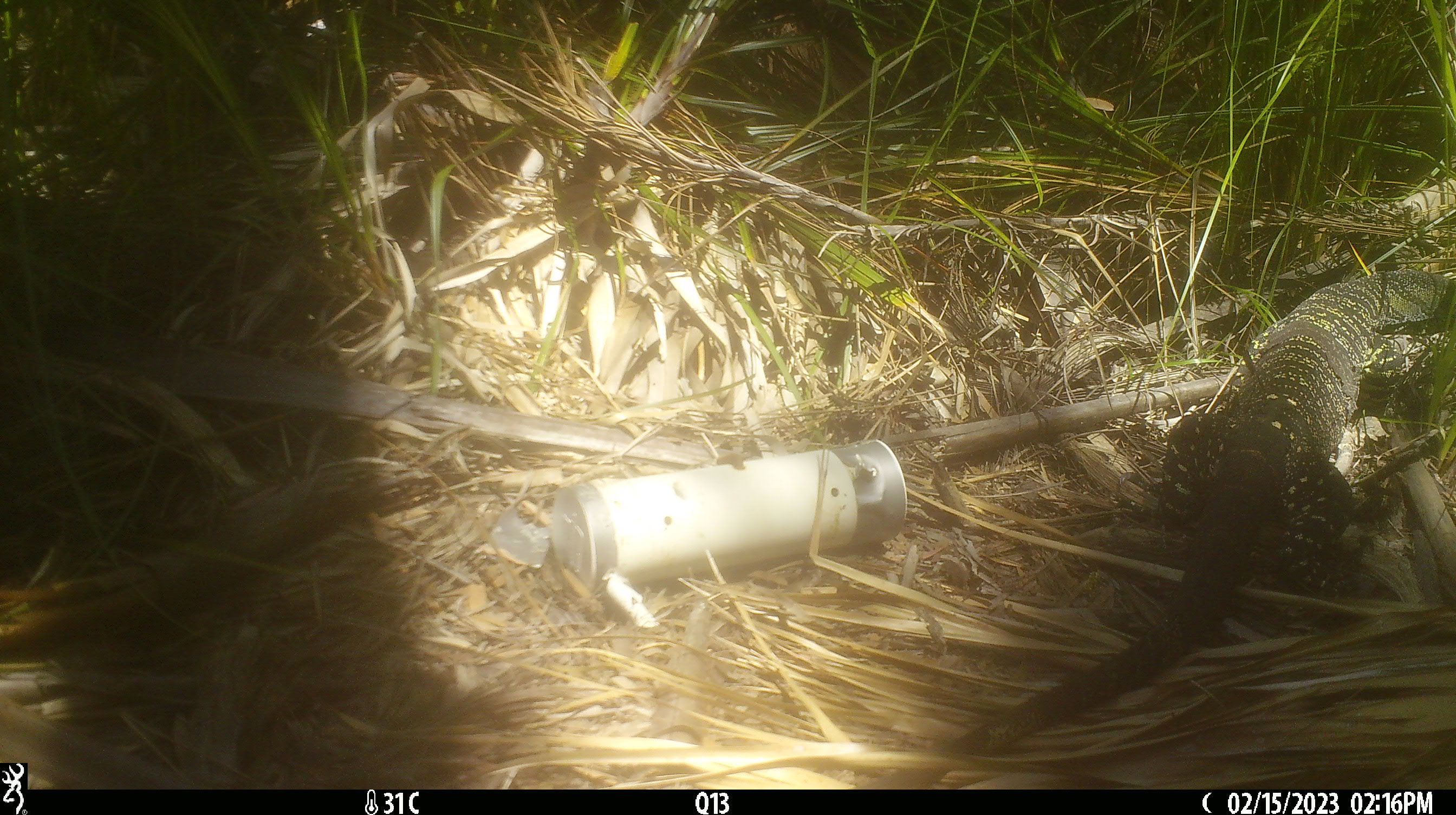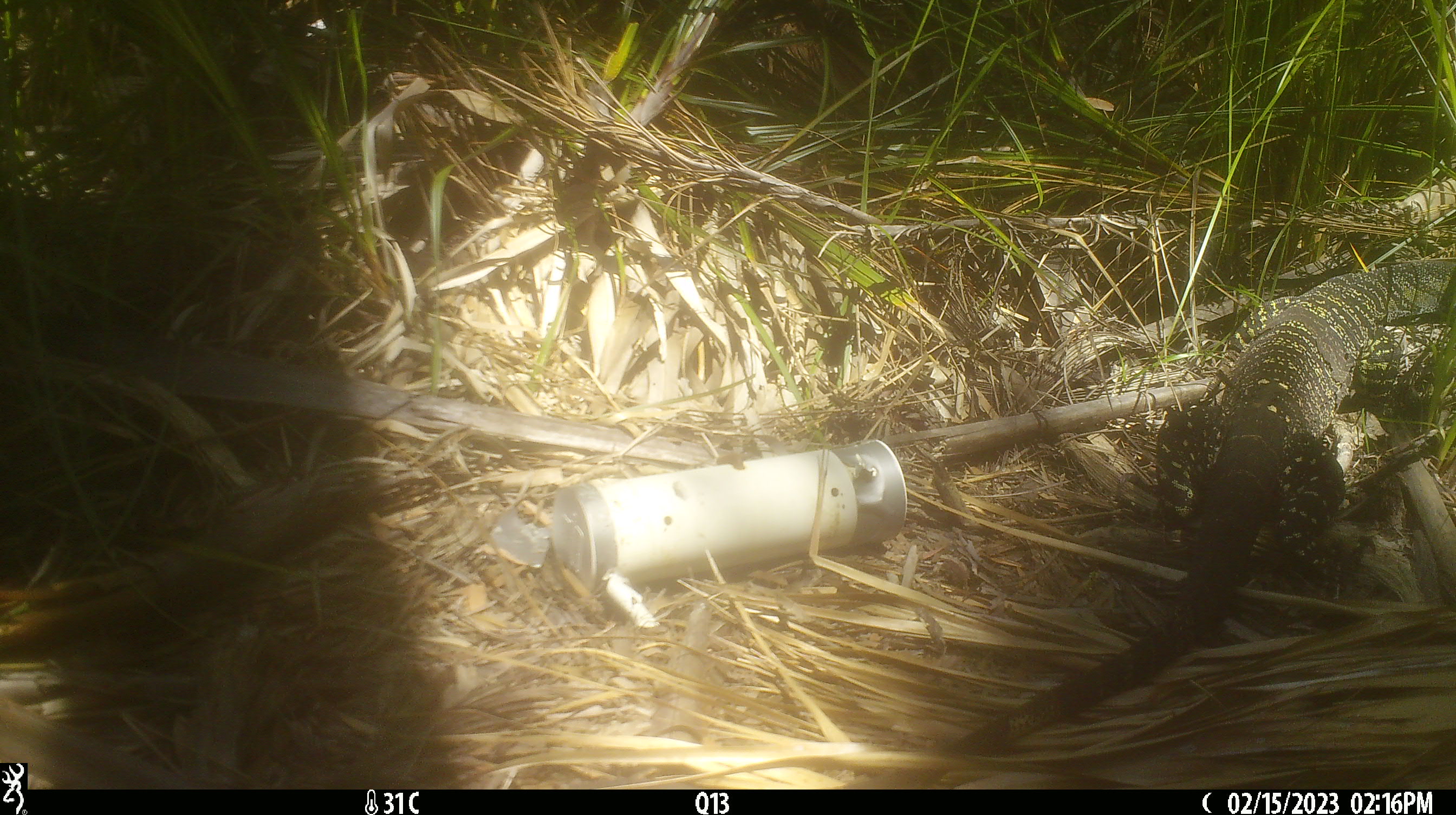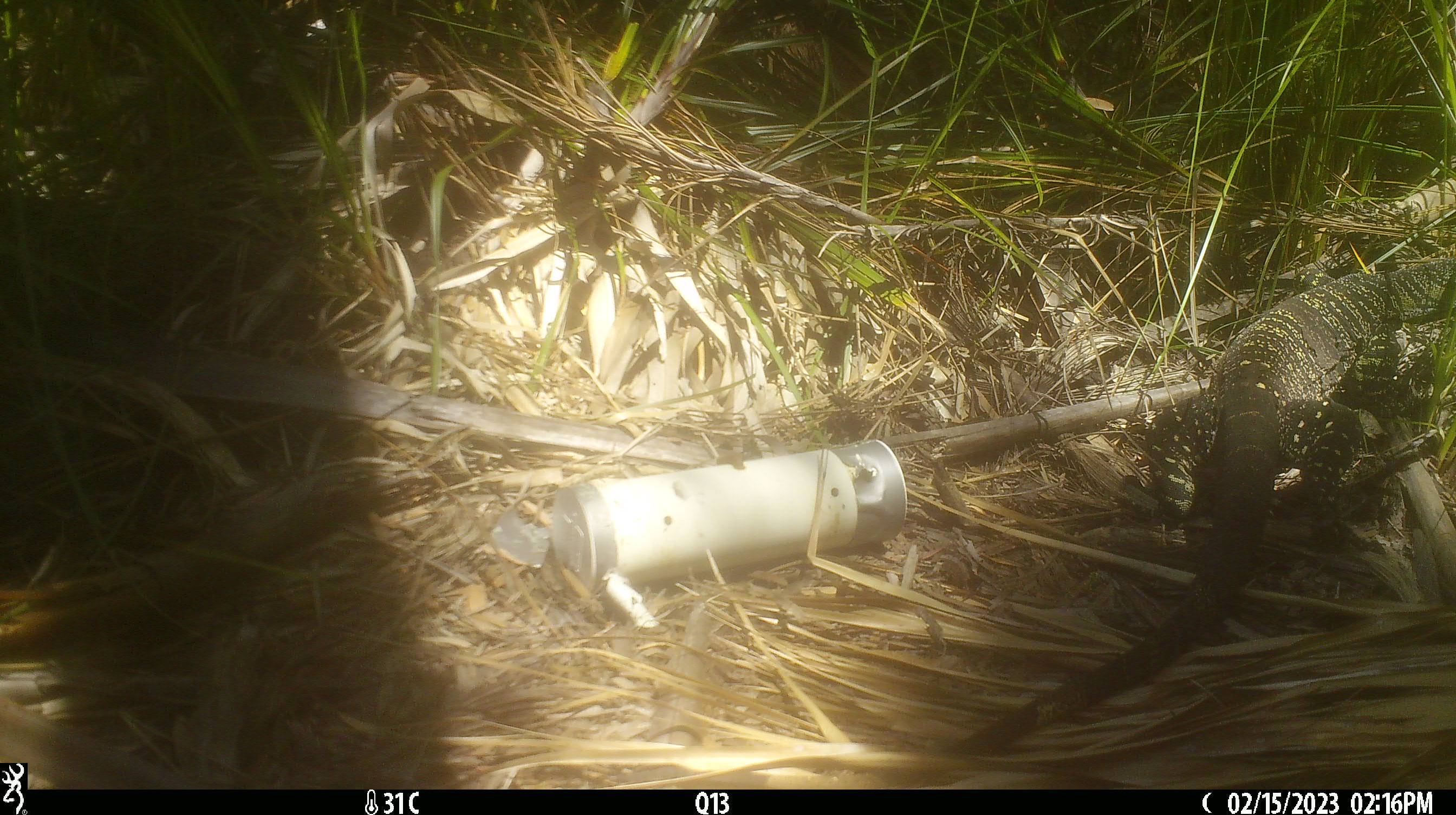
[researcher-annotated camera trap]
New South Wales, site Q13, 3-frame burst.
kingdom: Animalia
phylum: Chordata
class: Reptilia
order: Squamata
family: Varanidae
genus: Varanus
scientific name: Varanus varius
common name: lace monitor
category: goanna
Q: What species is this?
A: Goanna (lace monitor) (Varanus varius).